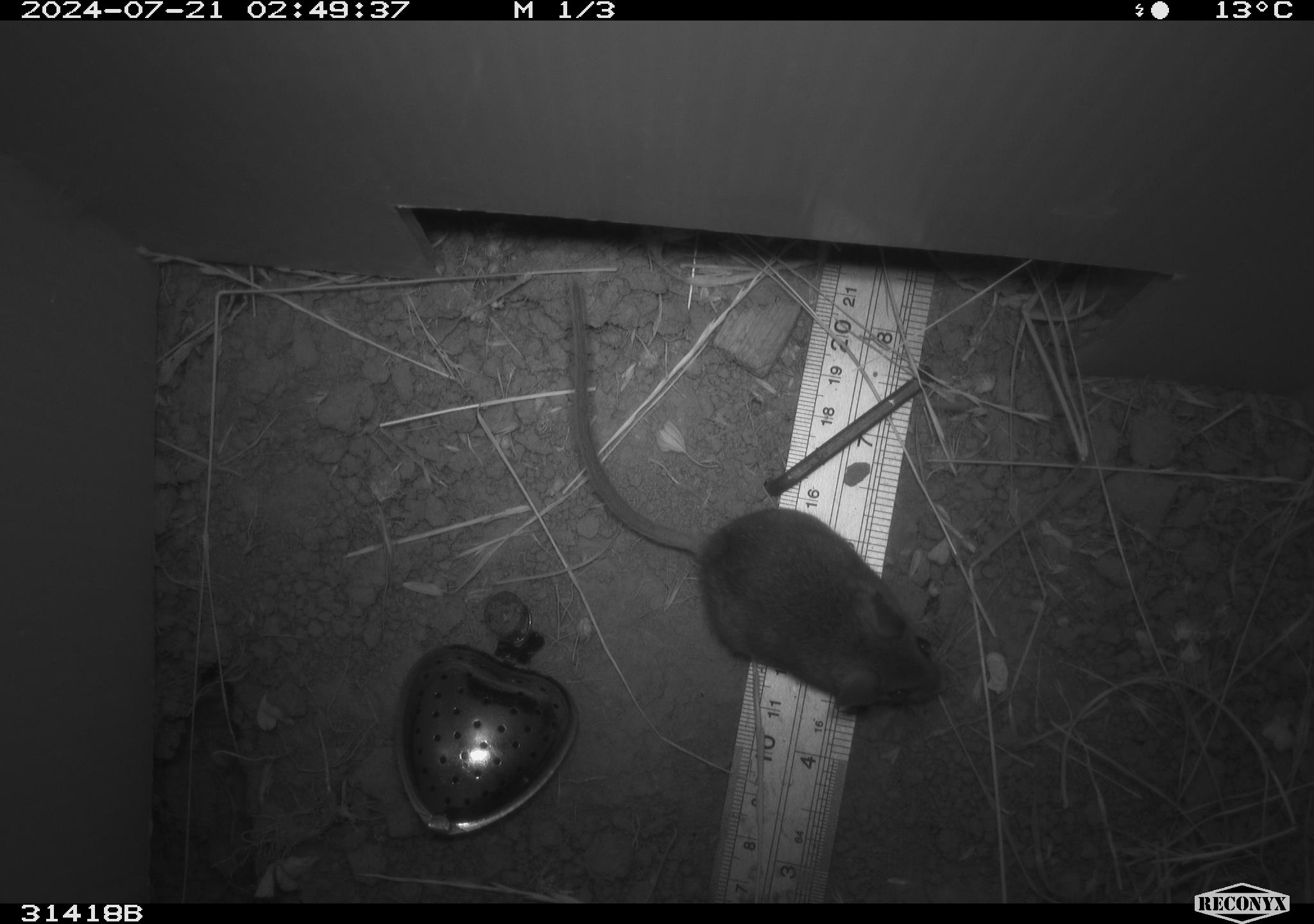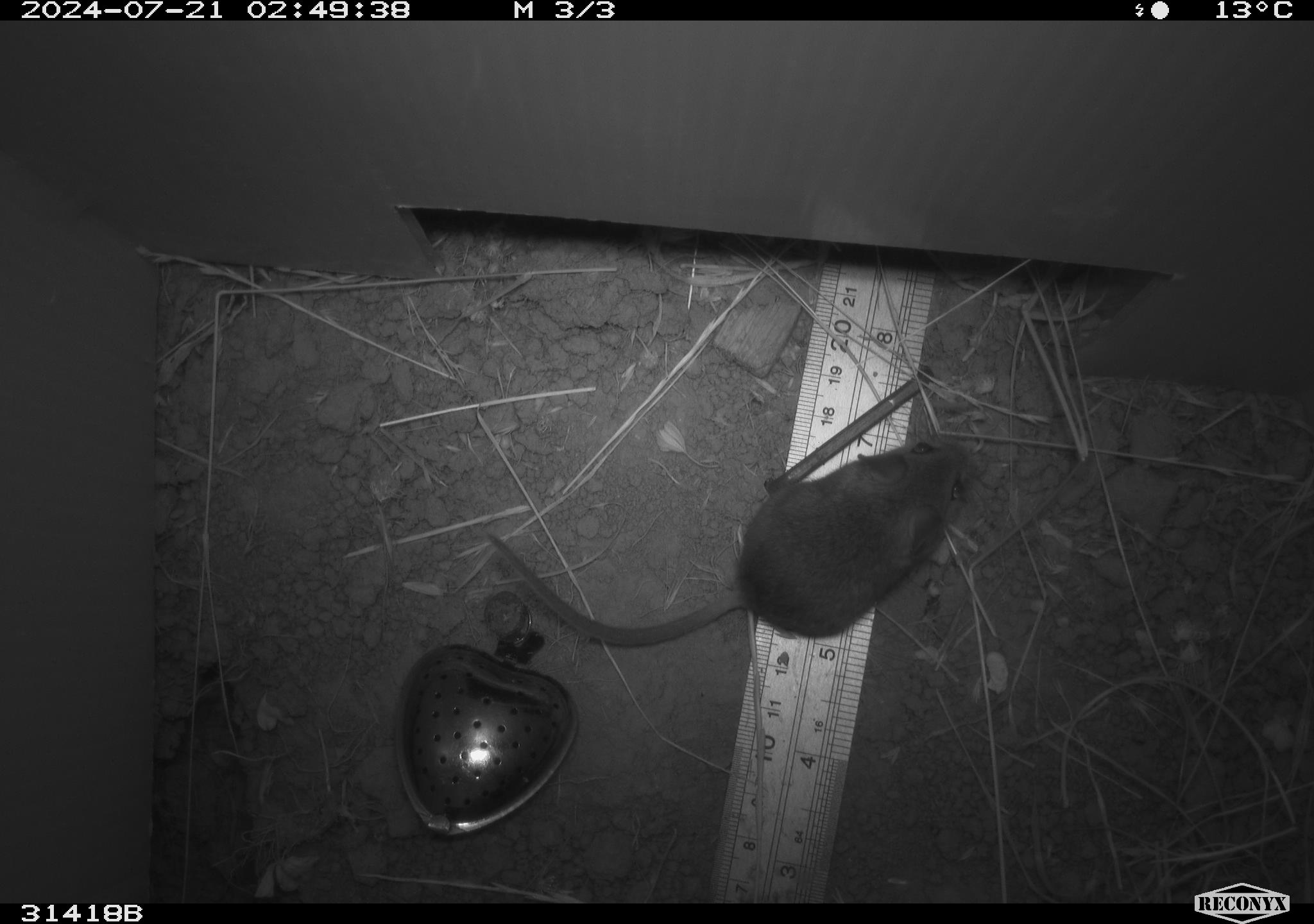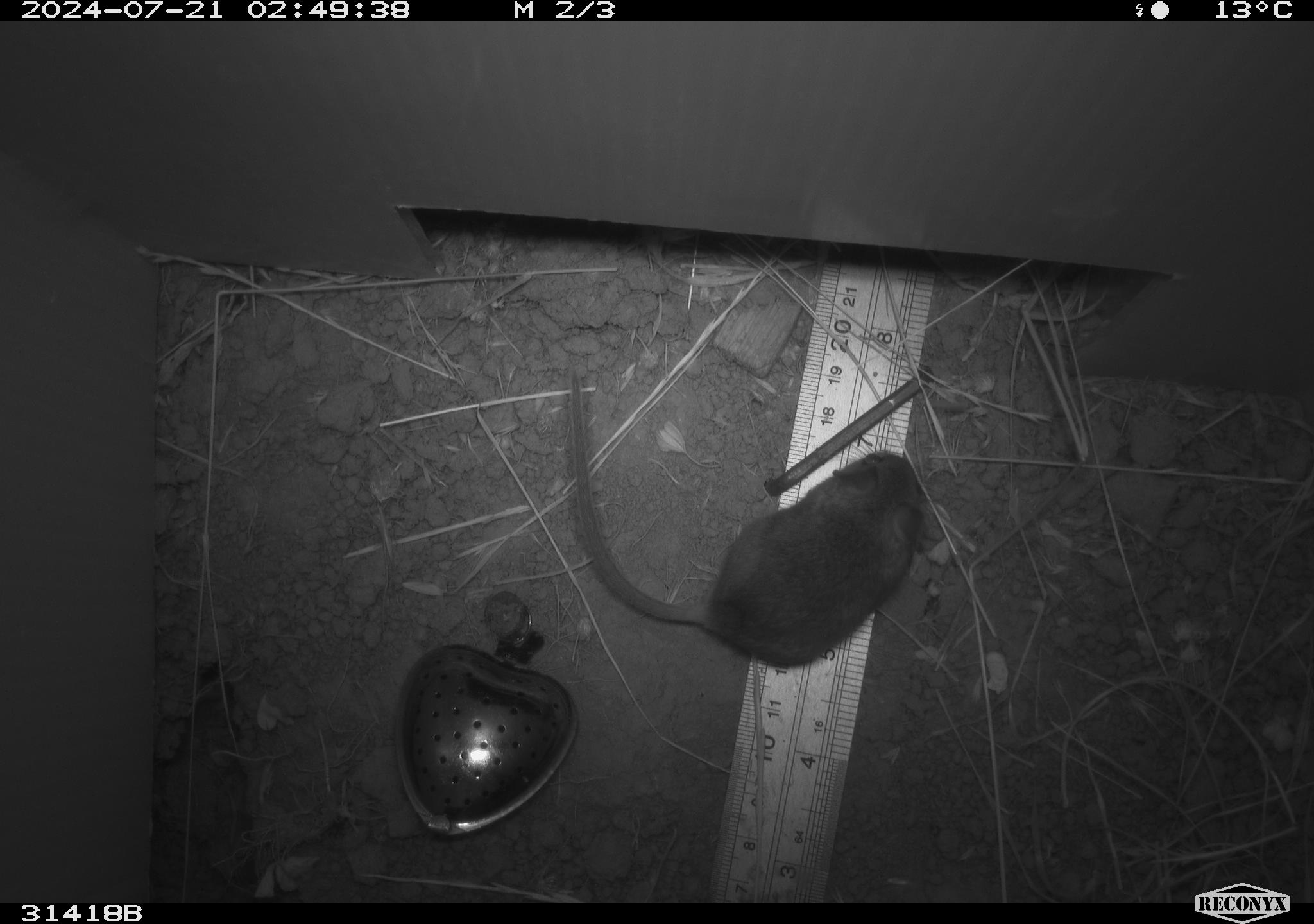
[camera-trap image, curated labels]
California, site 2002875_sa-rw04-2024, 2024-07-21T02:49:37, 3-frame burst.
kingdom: Animalia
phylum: Chordata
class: Mammalia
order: Rodentia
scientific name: Rodentia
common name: mouse species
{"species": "mouse species (Rodentia)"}